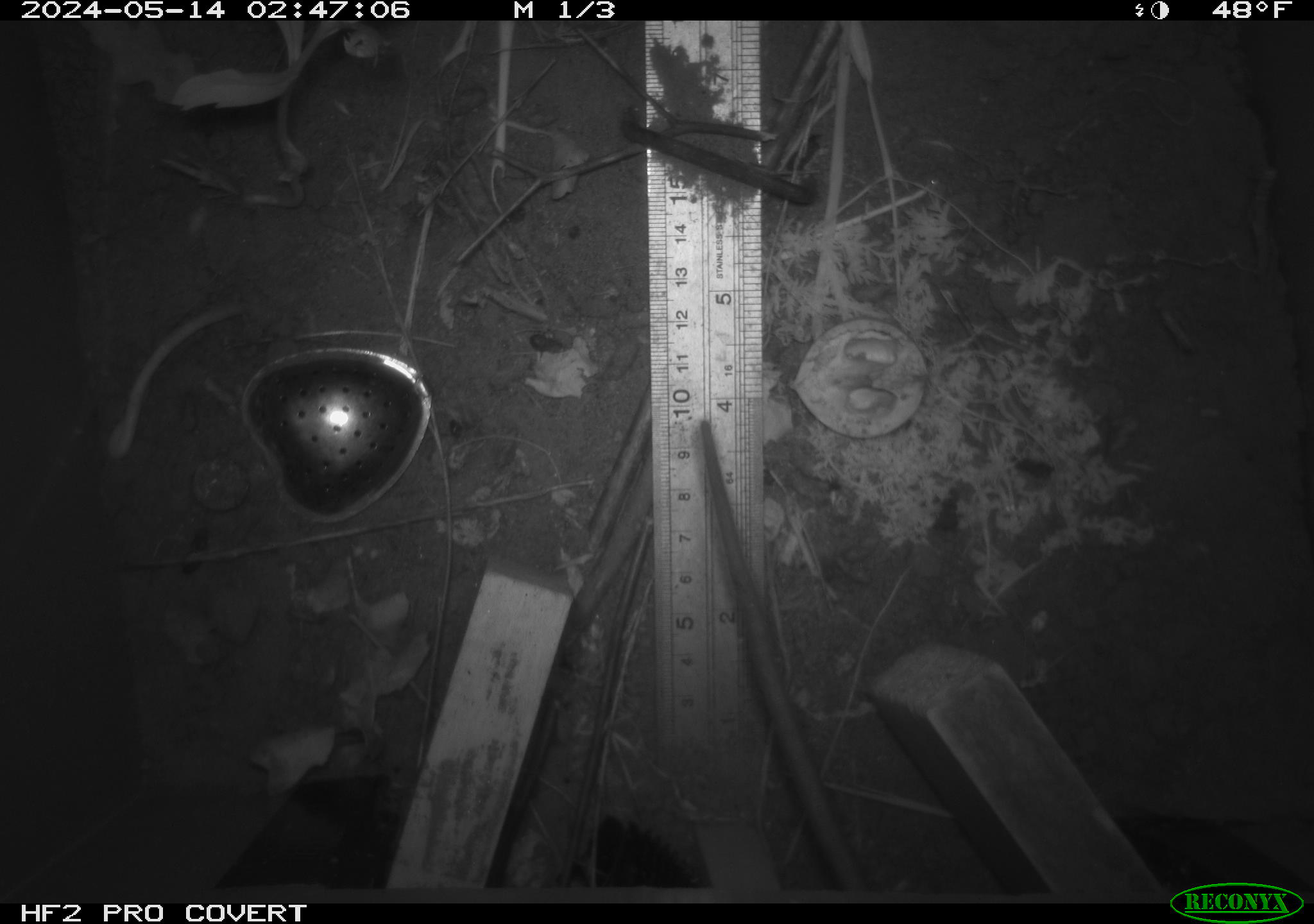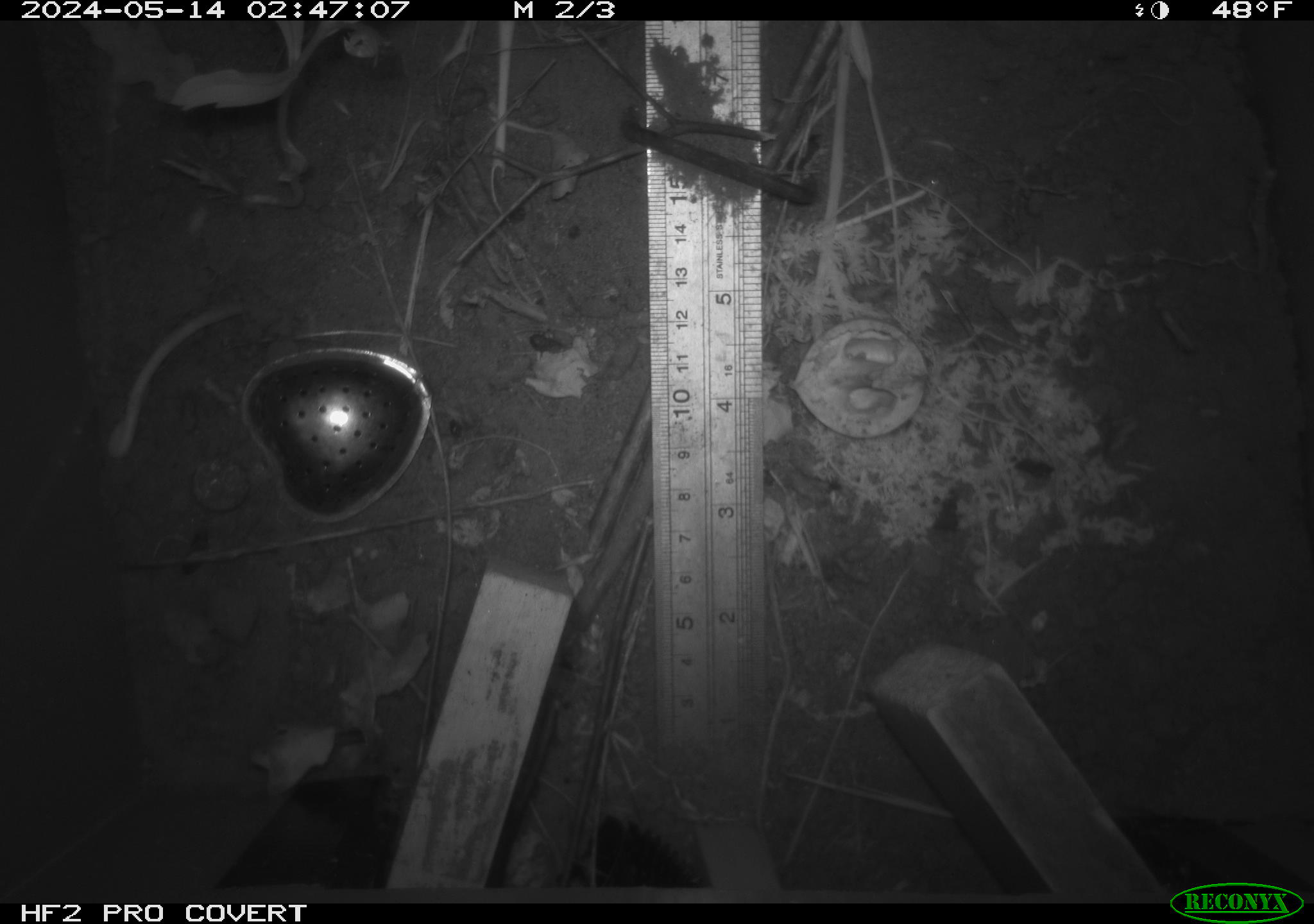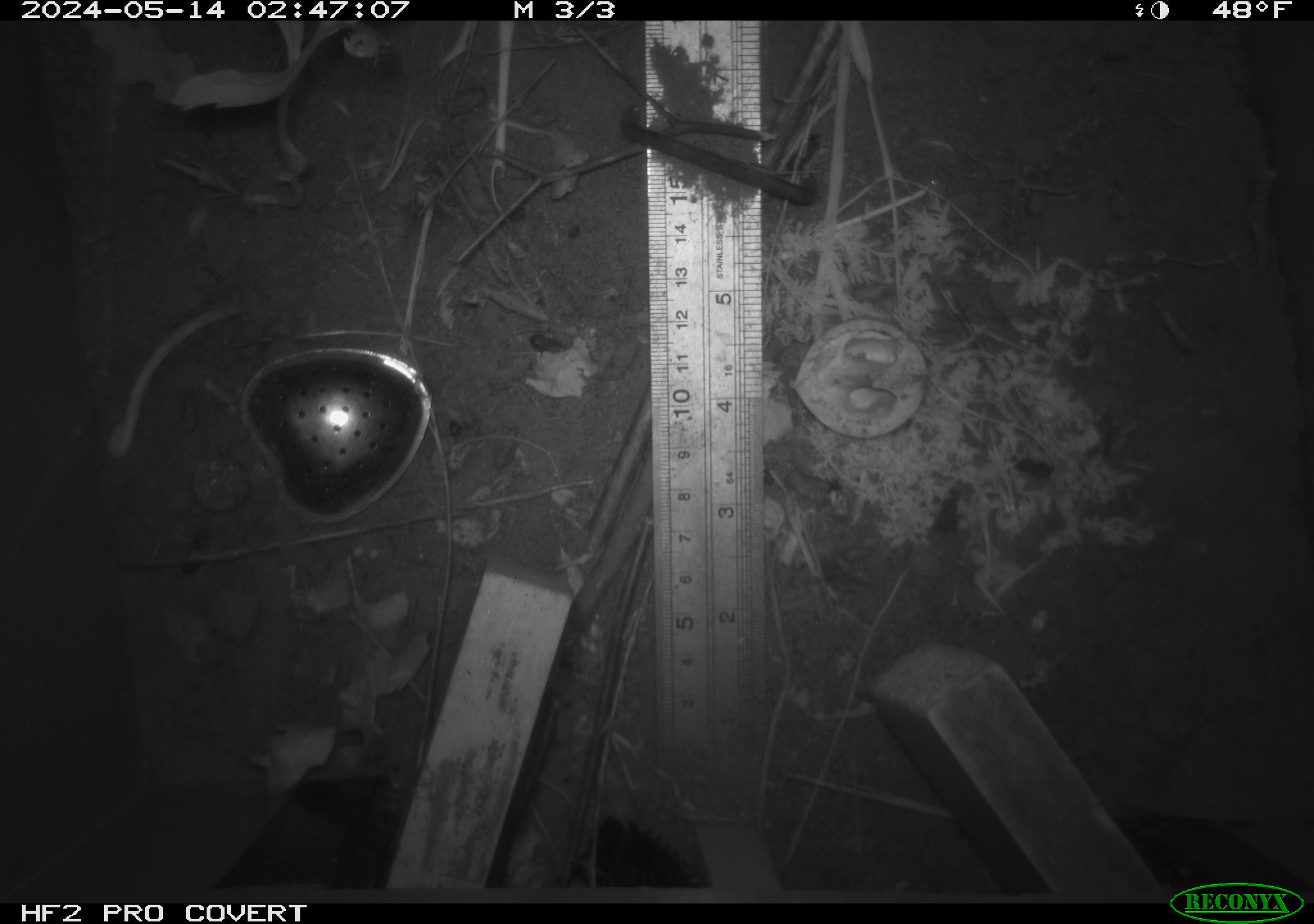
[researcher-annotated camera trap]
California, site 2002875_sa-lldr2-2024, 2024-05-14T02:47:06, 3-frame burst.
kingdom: Animalia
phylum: Chordata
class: Mammalia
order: Rodentia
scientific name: Rodentia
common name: rodent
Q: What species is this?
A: Rodent (Rodentia).